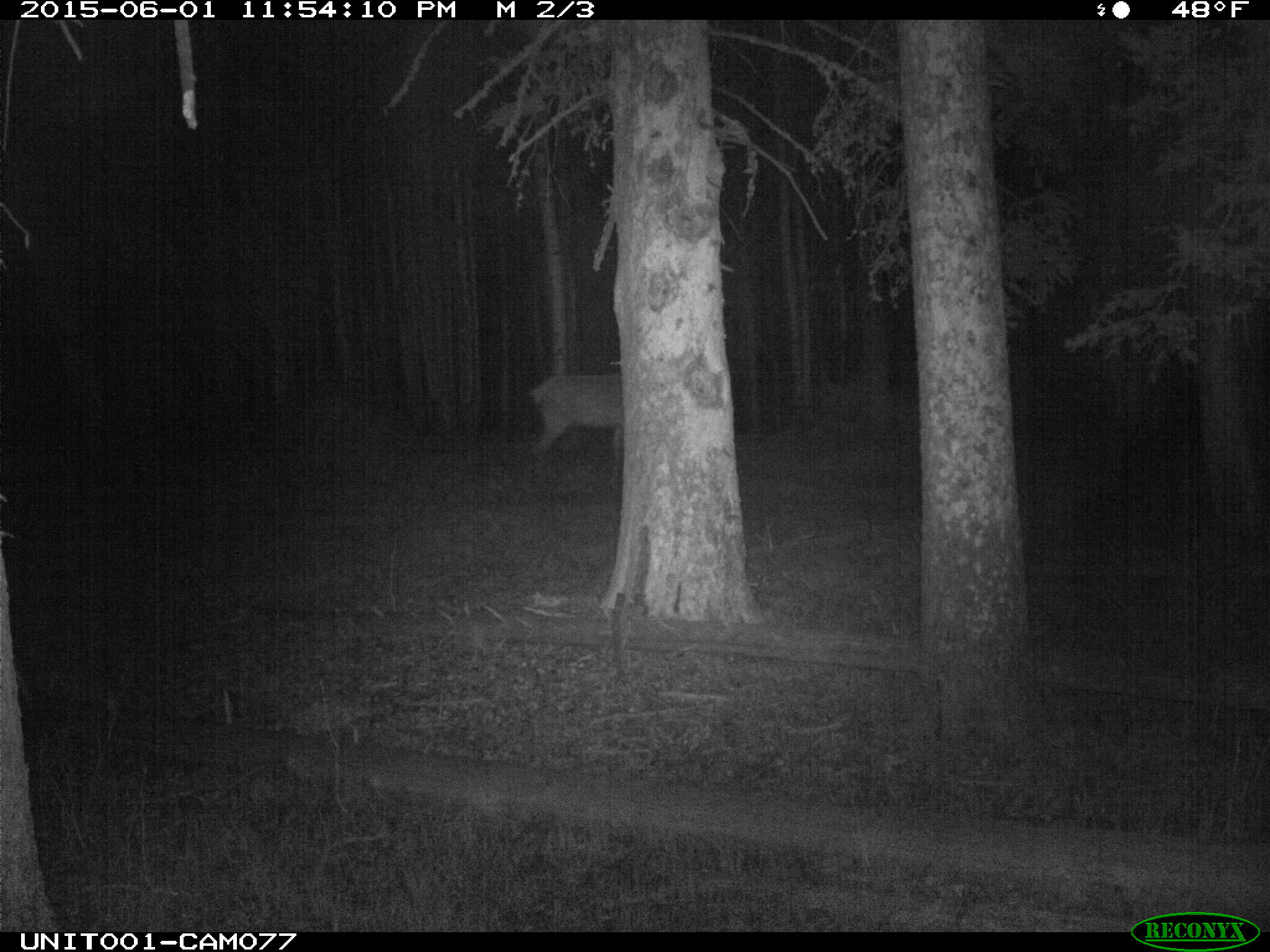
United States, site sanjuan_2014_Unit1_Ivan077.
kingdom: Animalia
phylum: Chordata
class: Mammalia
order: Artiodactyla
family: Cervidae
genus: Cervus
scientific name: Cervus elaphus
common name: red deer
Cervus elaphus (red deer).